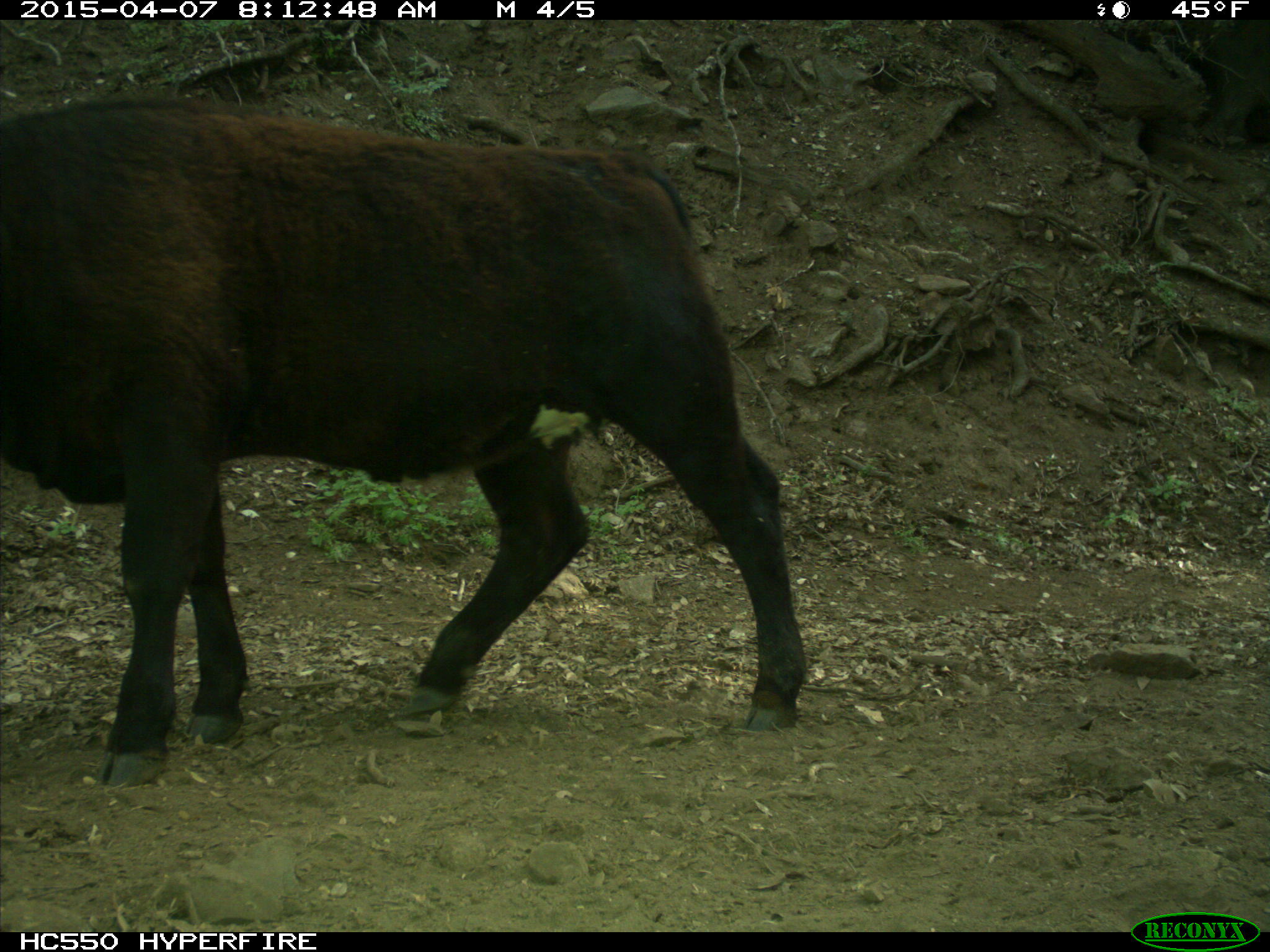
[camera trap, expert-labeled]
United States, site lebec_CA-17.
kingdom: Animalia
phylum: Chordata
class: Mammalia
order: Artiodactyla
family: Bovidae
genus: Bos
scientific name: Bos taurus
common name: domestic cow